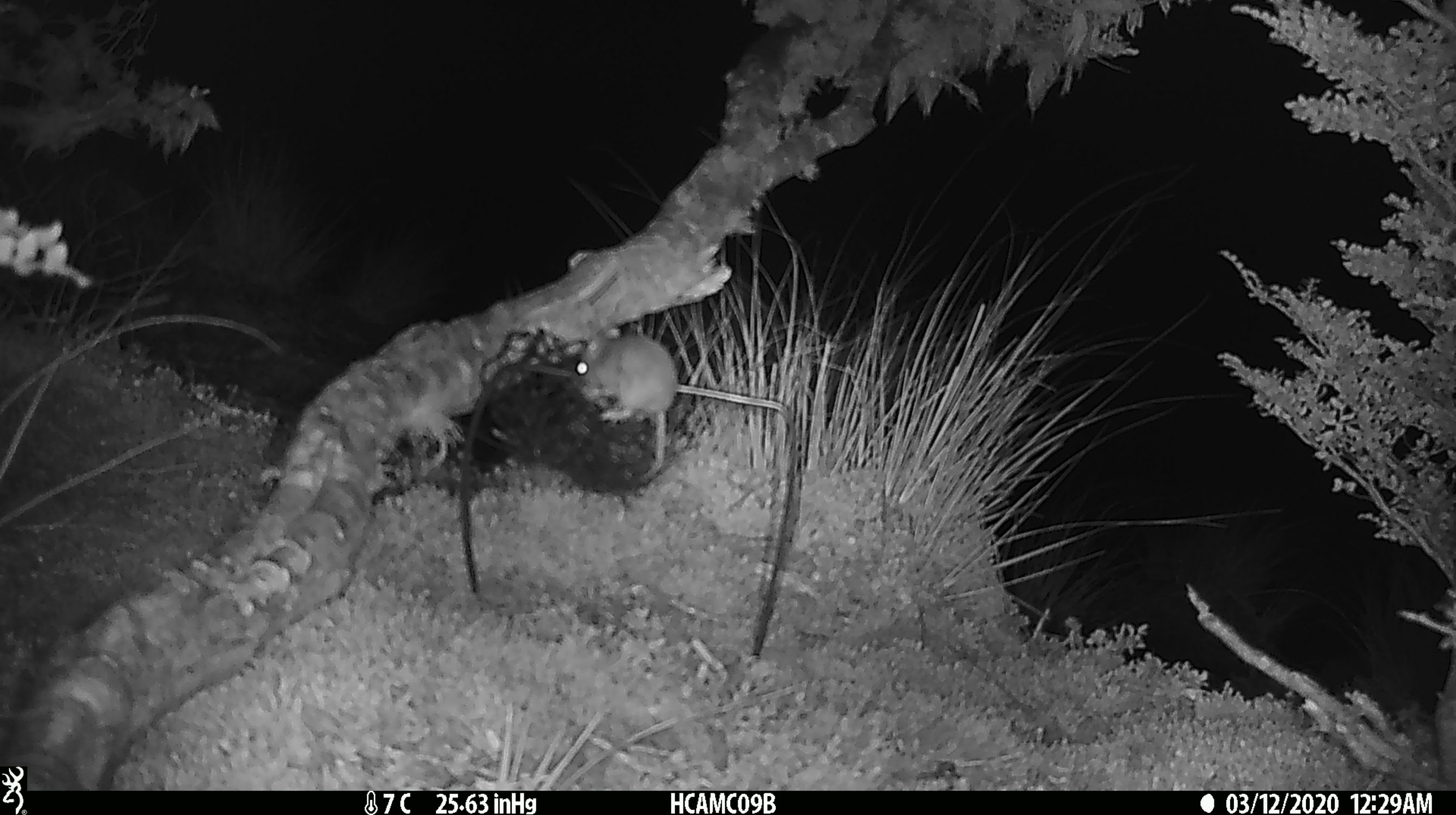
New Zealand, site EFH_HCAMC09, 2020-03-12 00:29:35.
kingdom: Animalia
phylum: Chordata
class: Mammalia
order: Rodentia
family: Muridae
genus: Mus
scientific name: Mus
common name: mouse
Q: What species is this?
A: Mouse (Mus).